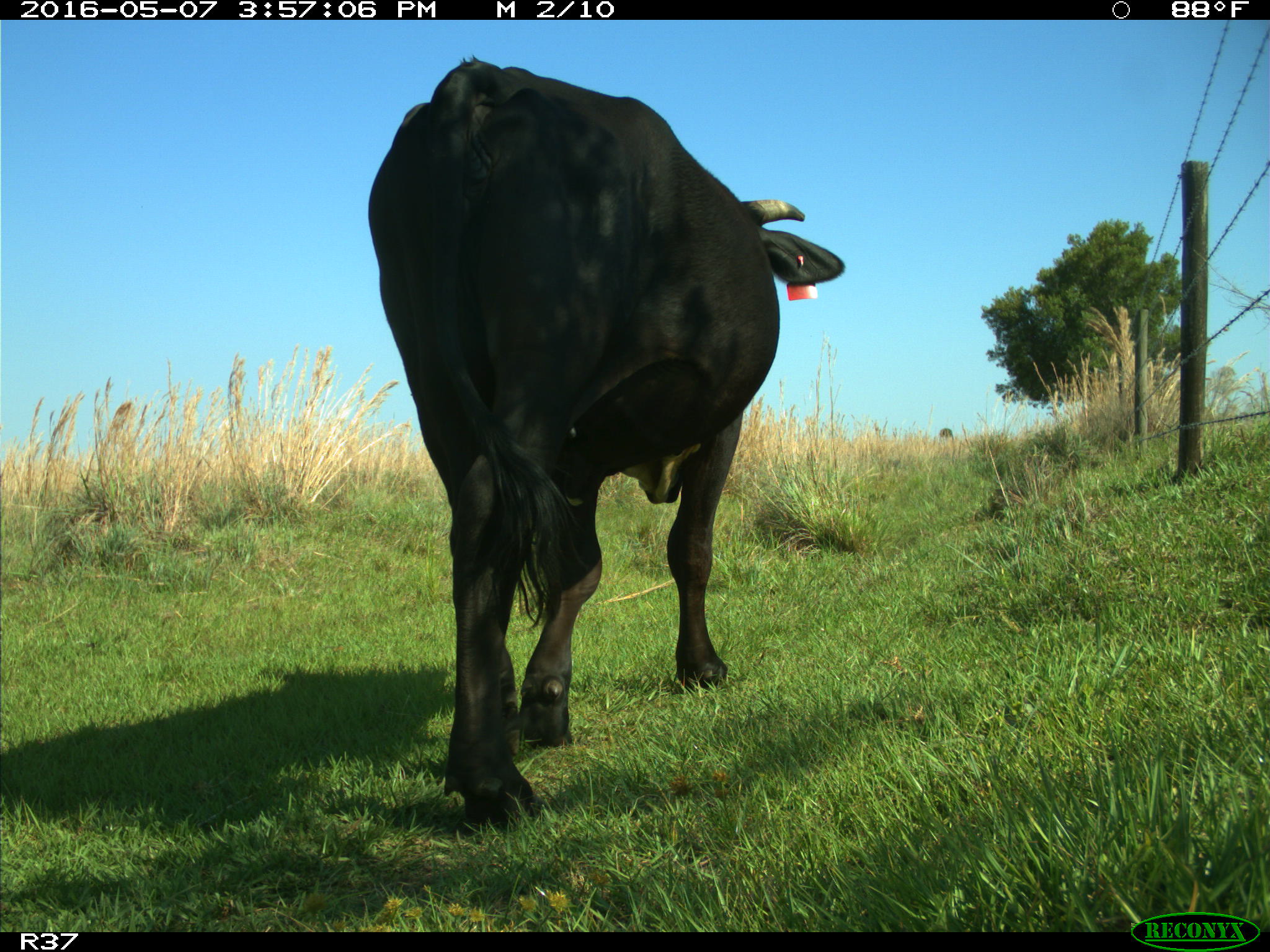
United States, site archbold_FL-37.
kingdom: Animalia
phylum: Chordata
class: Mammalia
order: Artiodactyla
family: Bovidae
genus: Bos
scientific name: Bos taurus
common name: domestic cow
Bos taurus (domestic cow).